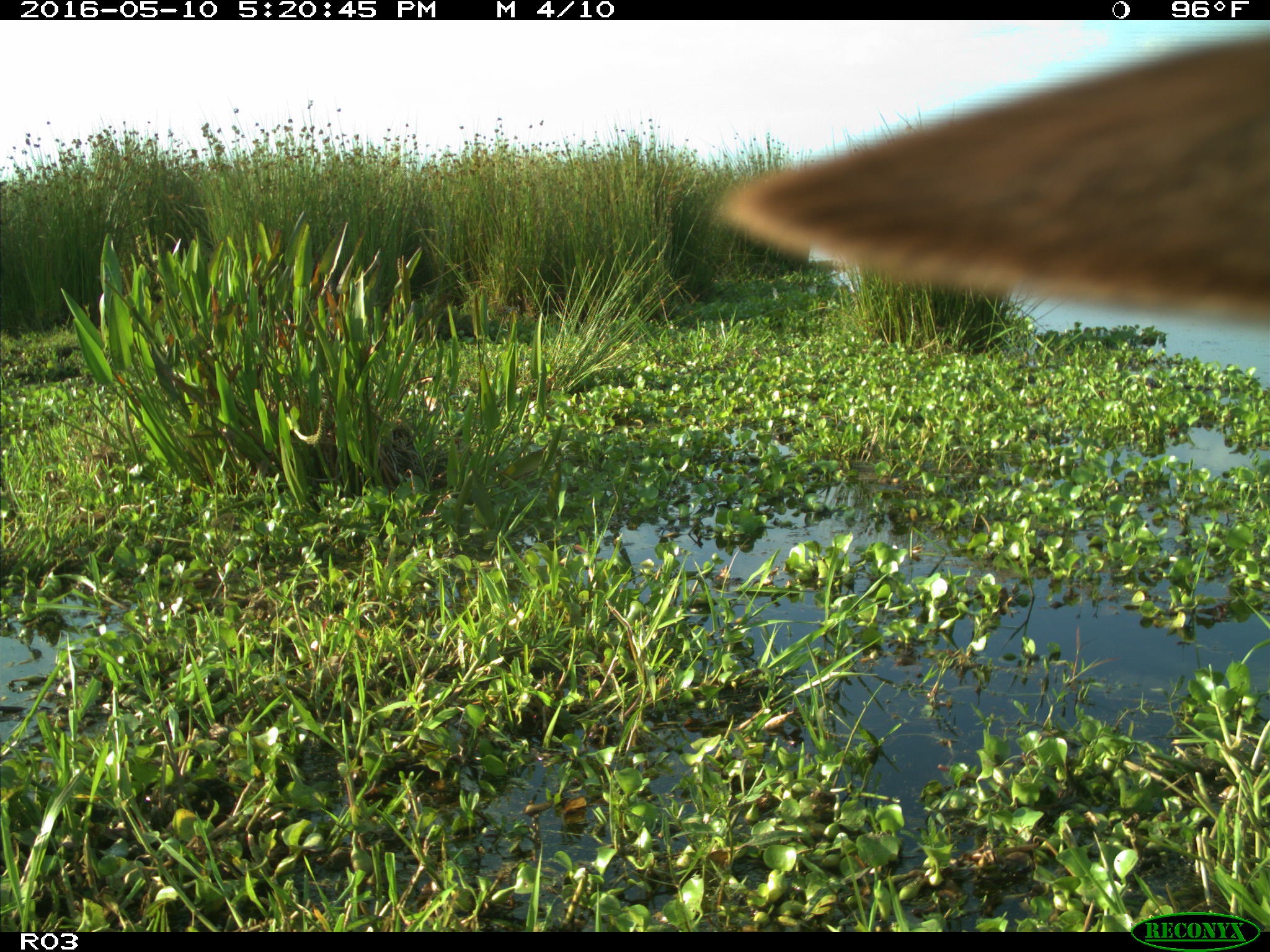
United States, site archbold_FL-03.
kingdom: Animalia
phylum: Chordata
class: Mammalia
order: Artiodactyla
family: Bovidae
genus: Bos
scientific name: Bos taurus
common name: domestic cow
Bos taurus (domestic cow).